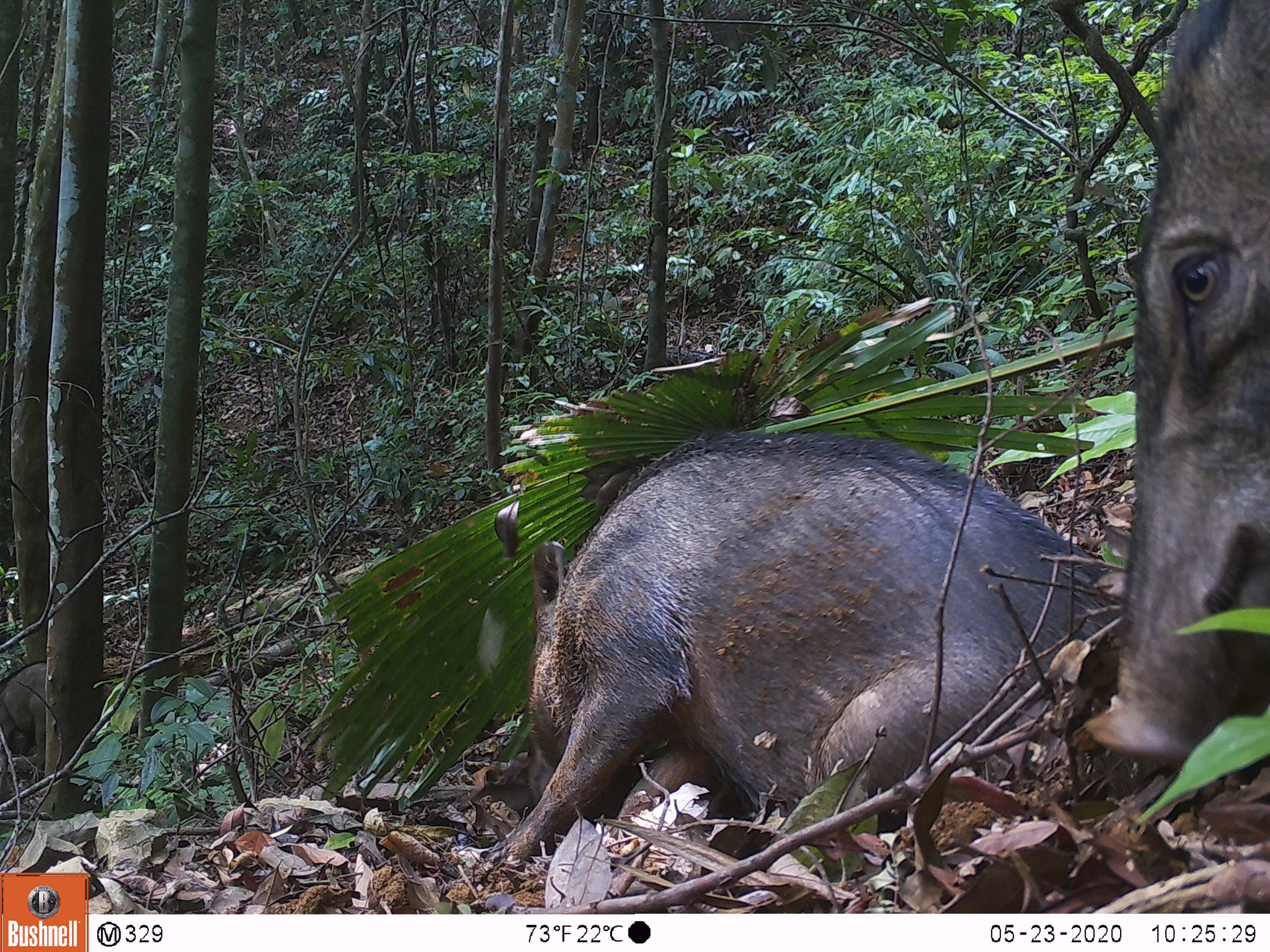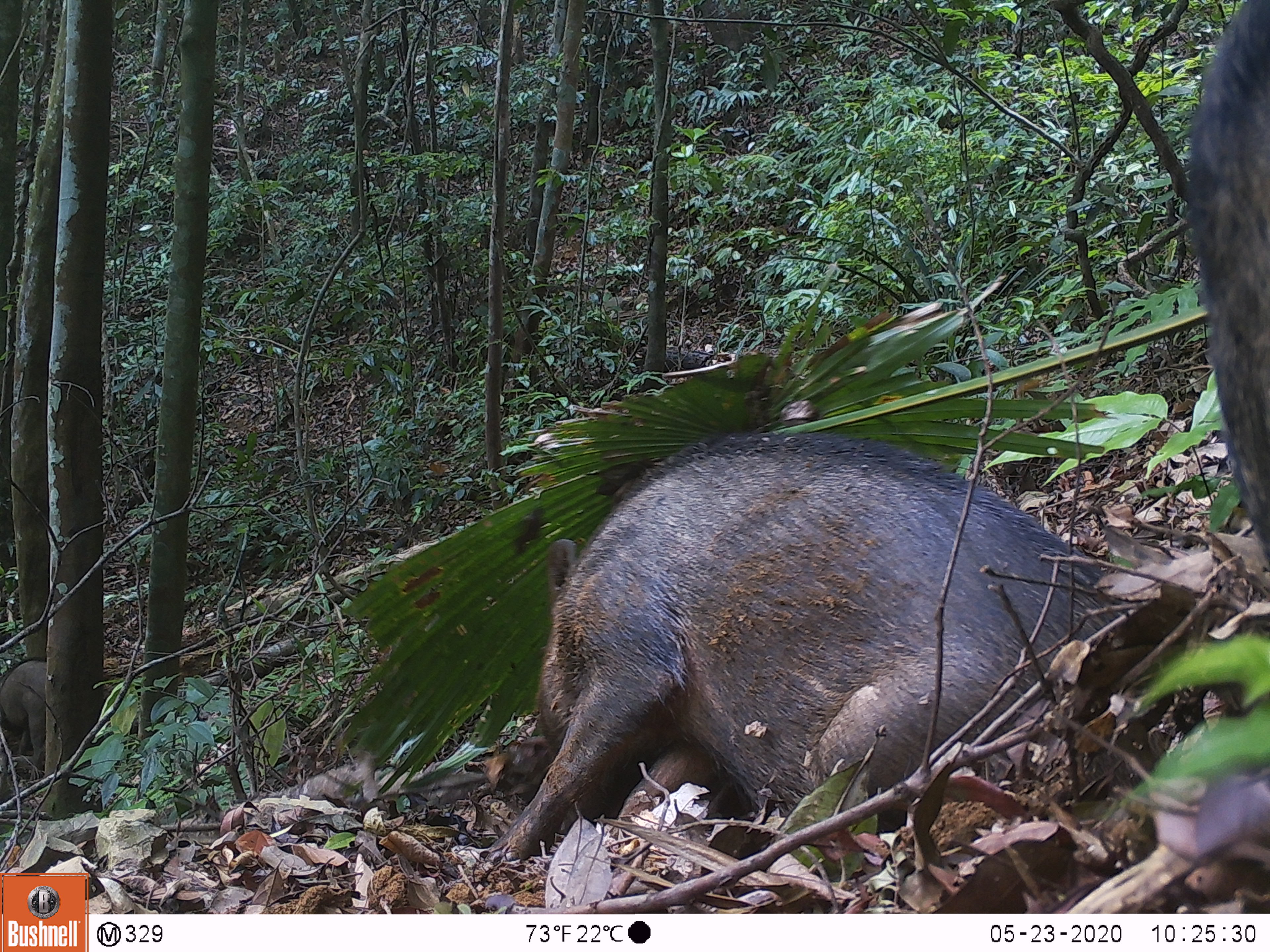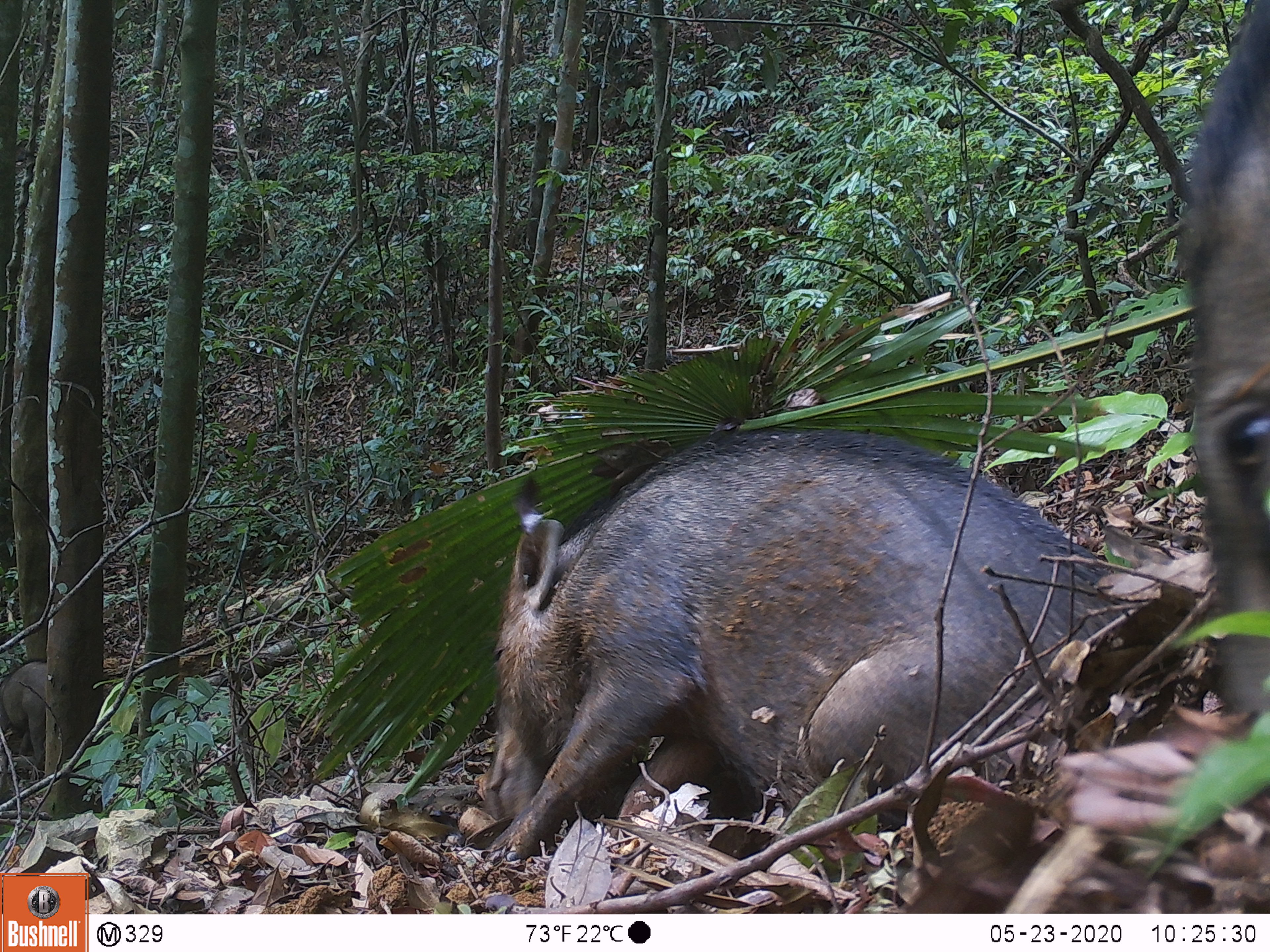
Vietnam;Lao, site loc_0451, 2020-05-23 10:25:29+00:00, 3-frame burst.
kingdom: Animalia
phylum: Chordata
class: Mammalia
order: Artiodactyla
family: Suidae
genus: Sus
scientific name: Sus scrofa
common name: eurasian wild pig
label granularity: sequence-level